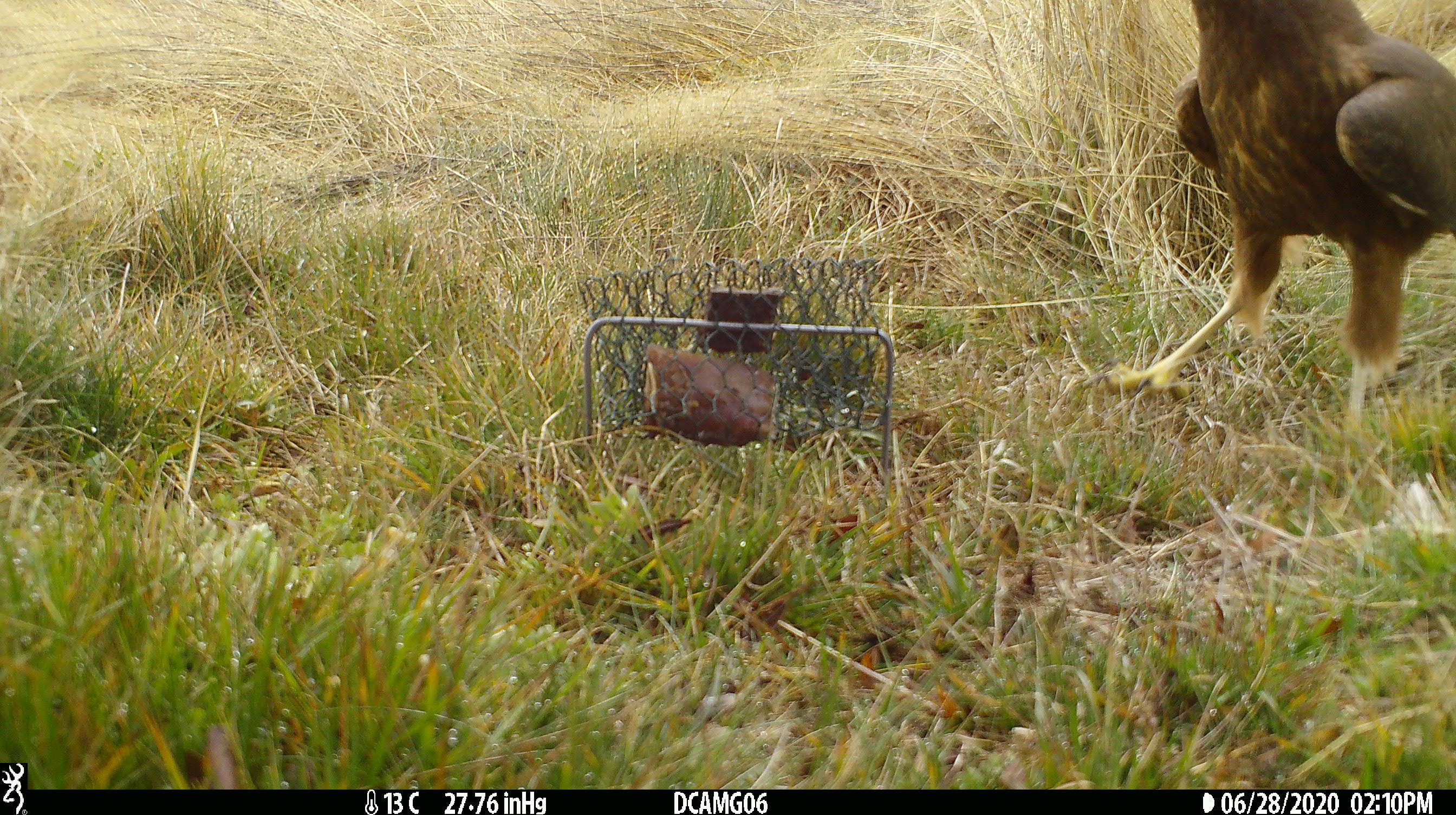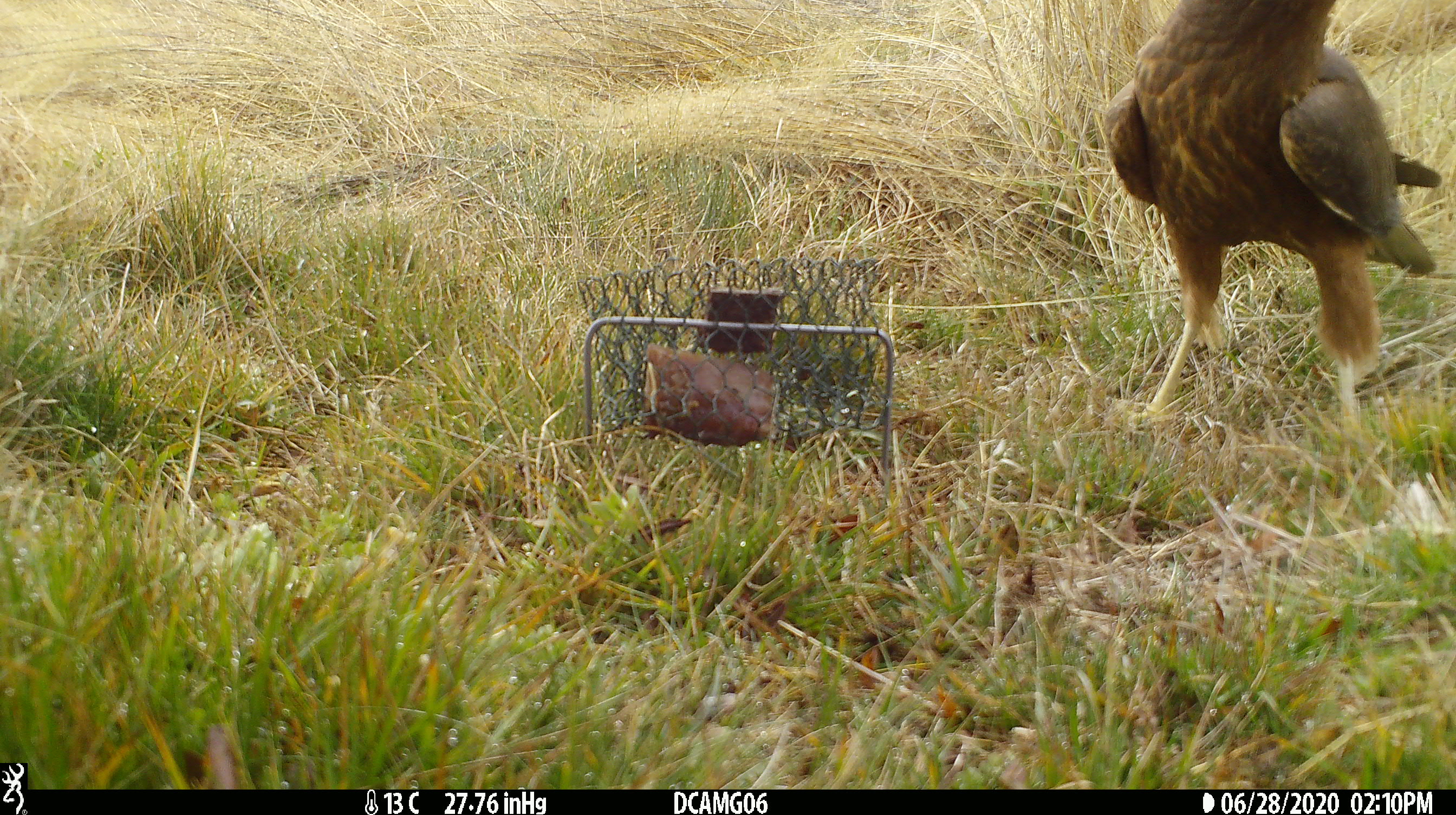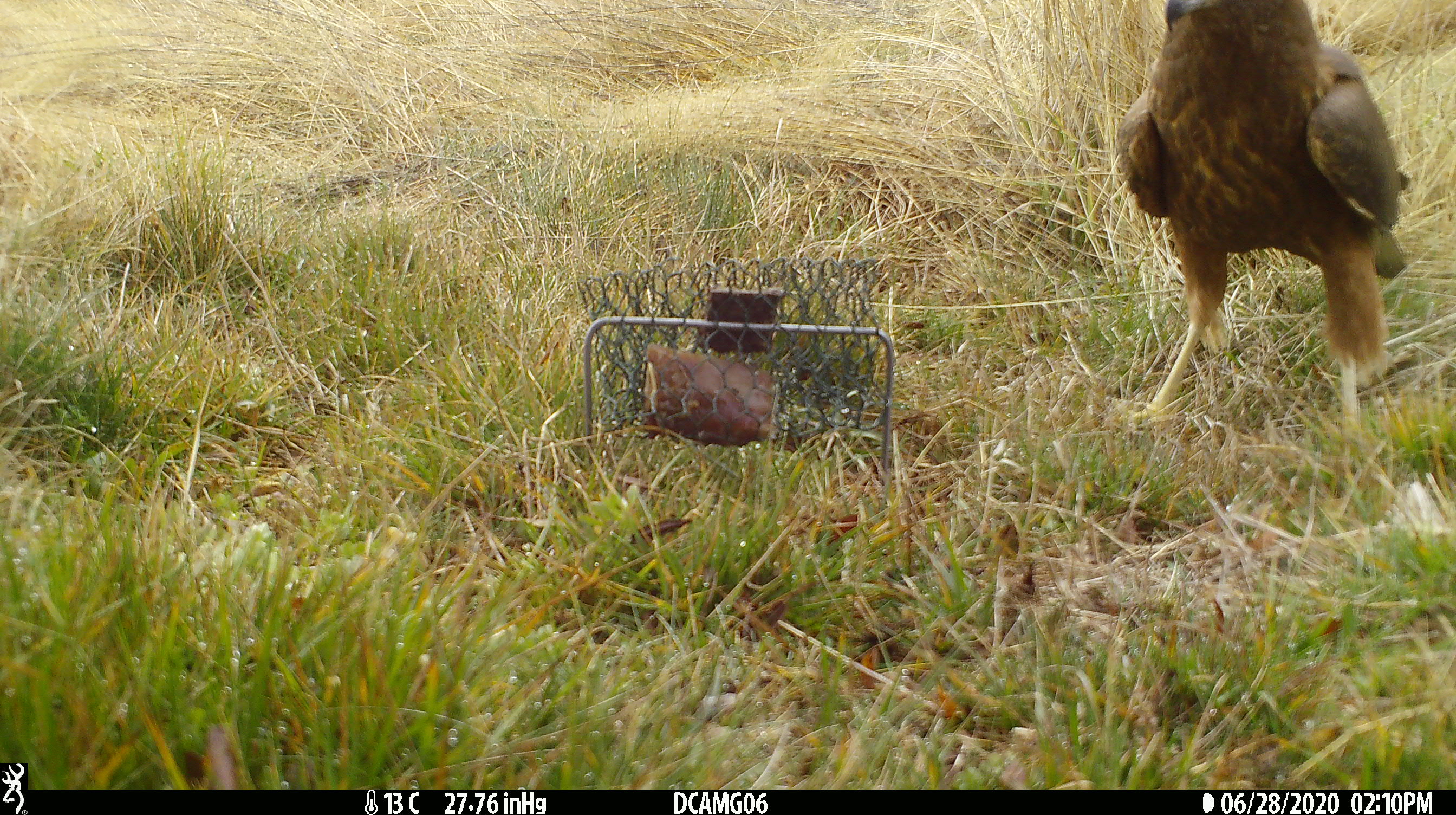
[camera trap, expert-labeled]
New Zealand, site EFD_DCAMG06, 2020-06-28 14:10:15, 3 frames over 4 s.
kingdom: Animalia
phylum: Chordata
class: Aves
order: Accipitriformes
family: Accipitridae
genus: Circus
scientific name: Circus approximans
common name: swamp harrier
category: harrier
Harrier (swamp harrier) (Circus approximans).